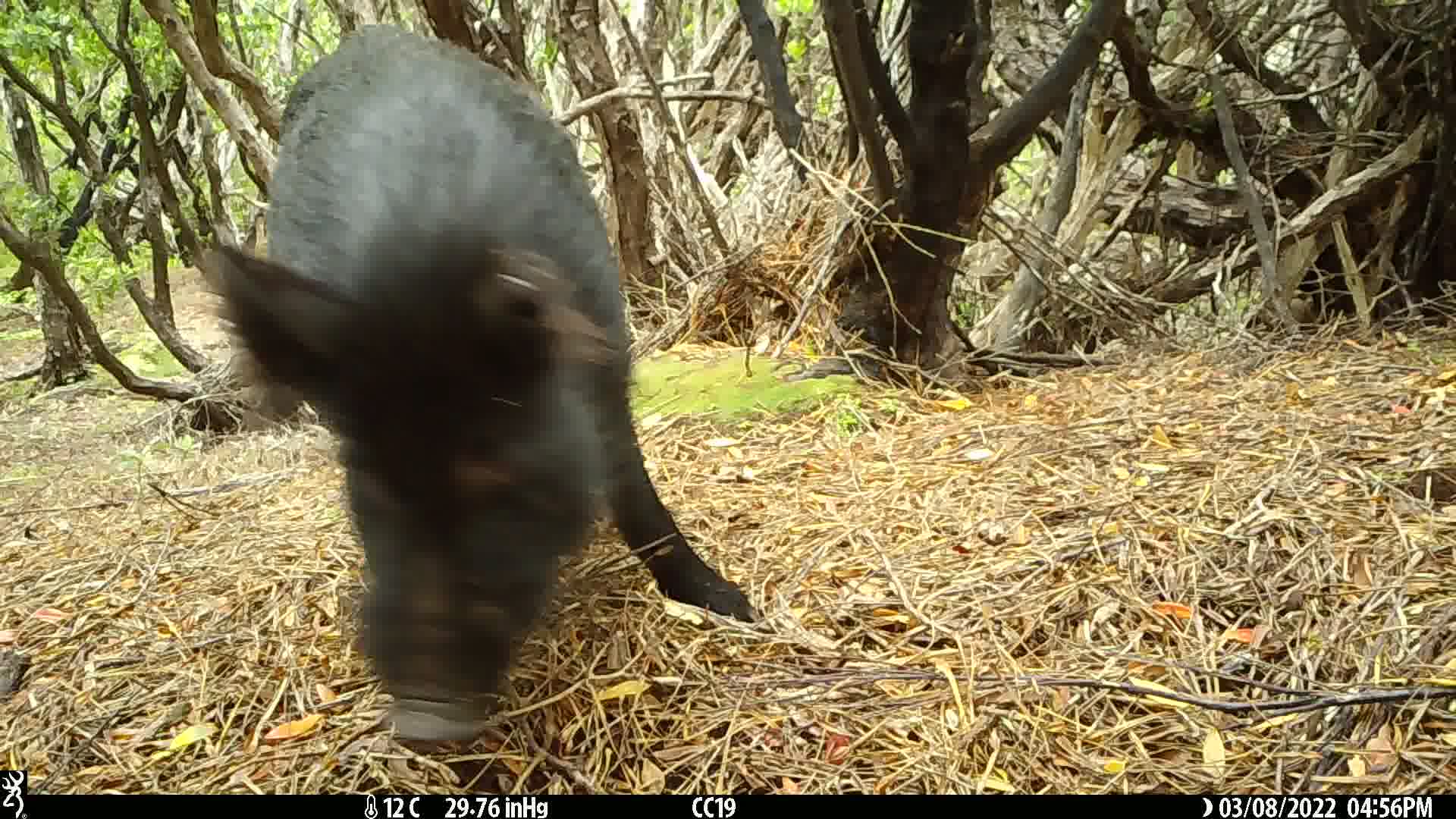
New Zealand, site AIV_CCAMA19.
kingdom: Animalia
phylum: Chordata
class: Mammalia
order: Artiodactyla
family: Suidae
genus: Sus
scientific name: Sus scrofa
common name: pig